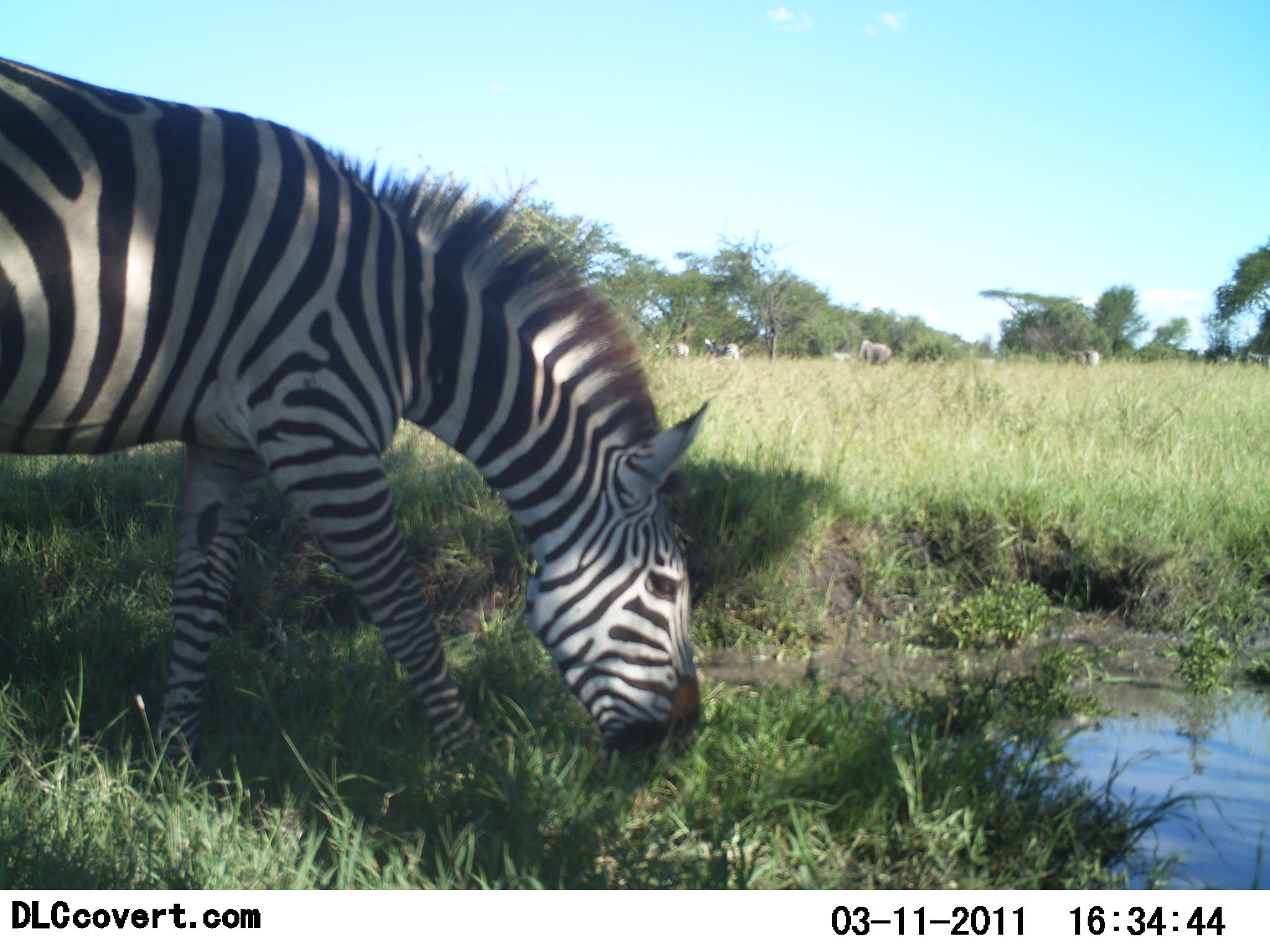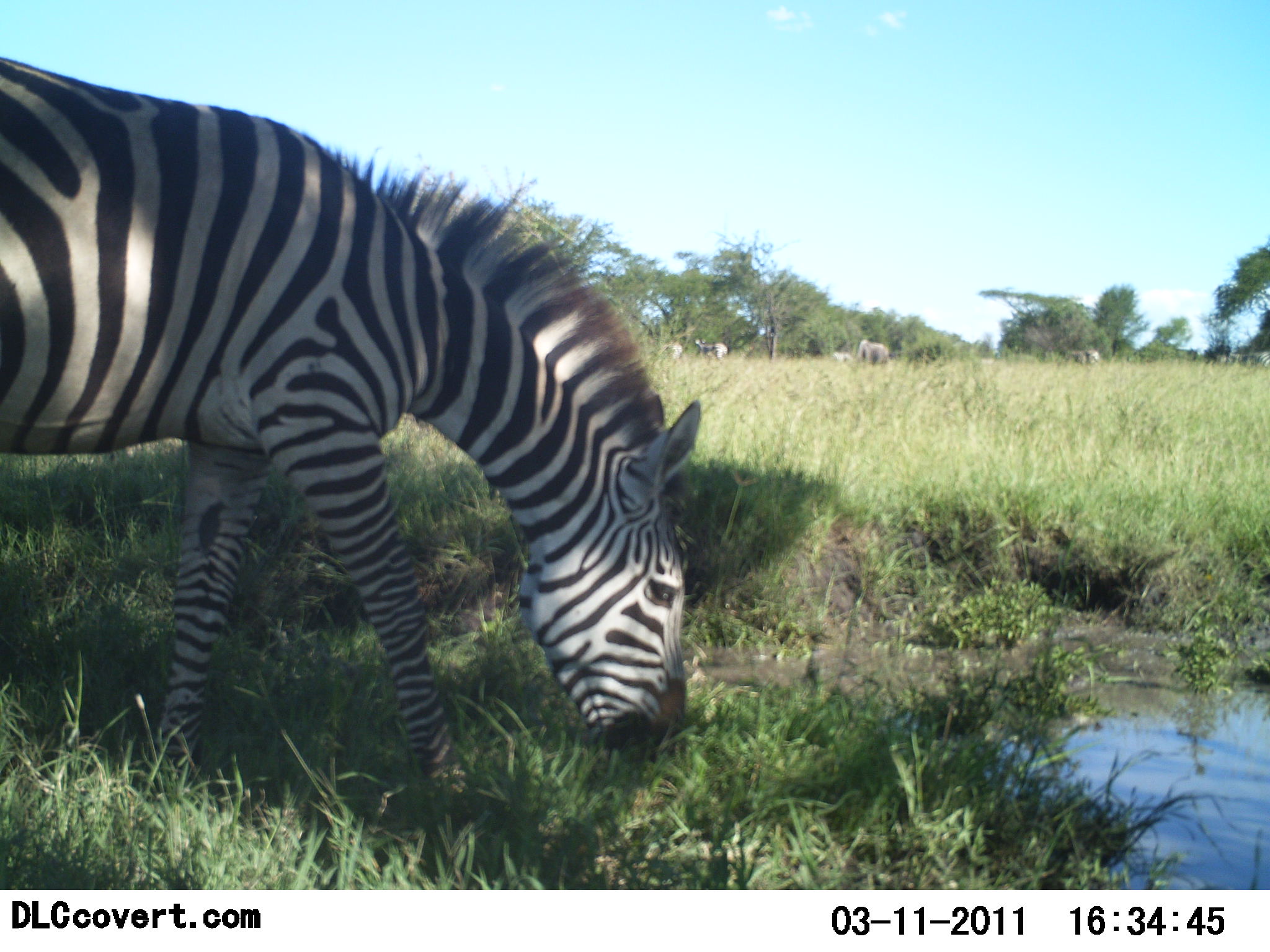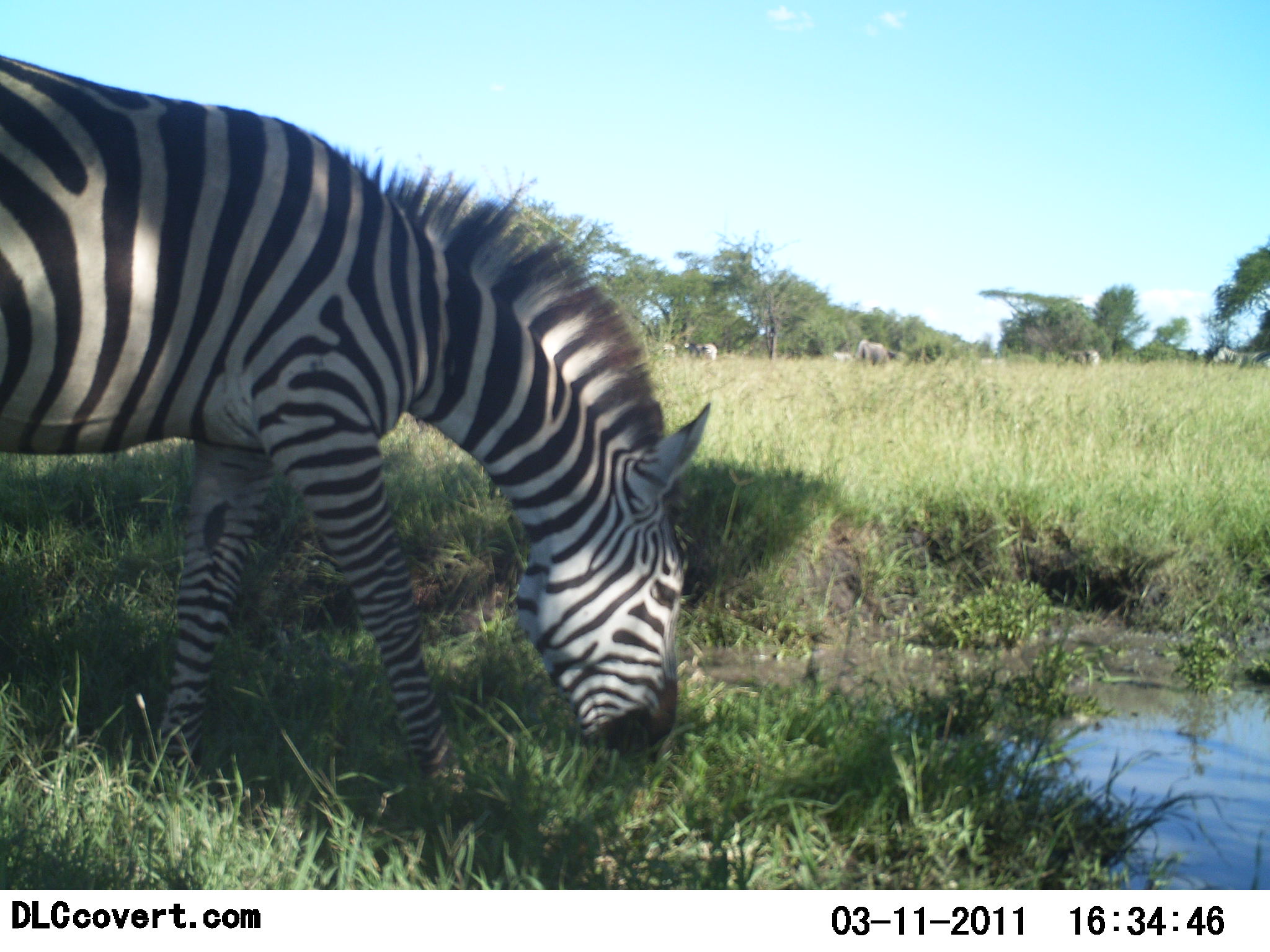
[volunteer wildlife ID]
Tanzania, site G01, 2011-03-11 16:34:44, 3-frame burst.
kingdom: Animalia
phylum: Chordata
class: Mammalia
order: Perissodactyla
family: Equidae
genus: Equus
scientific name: Equus quagga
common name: plains zebra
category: zebra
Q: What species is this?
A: Zebra (plains zebra) (Equus quagga).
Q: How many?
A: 1.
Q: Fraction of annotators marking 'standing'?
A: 33%.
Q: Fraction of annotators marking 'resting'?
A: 0%.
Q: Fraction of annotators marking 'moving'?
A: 0%.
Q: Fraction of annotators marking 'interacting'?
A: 0%.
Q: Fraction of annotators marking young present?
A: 0%.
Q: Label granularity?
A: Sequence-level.